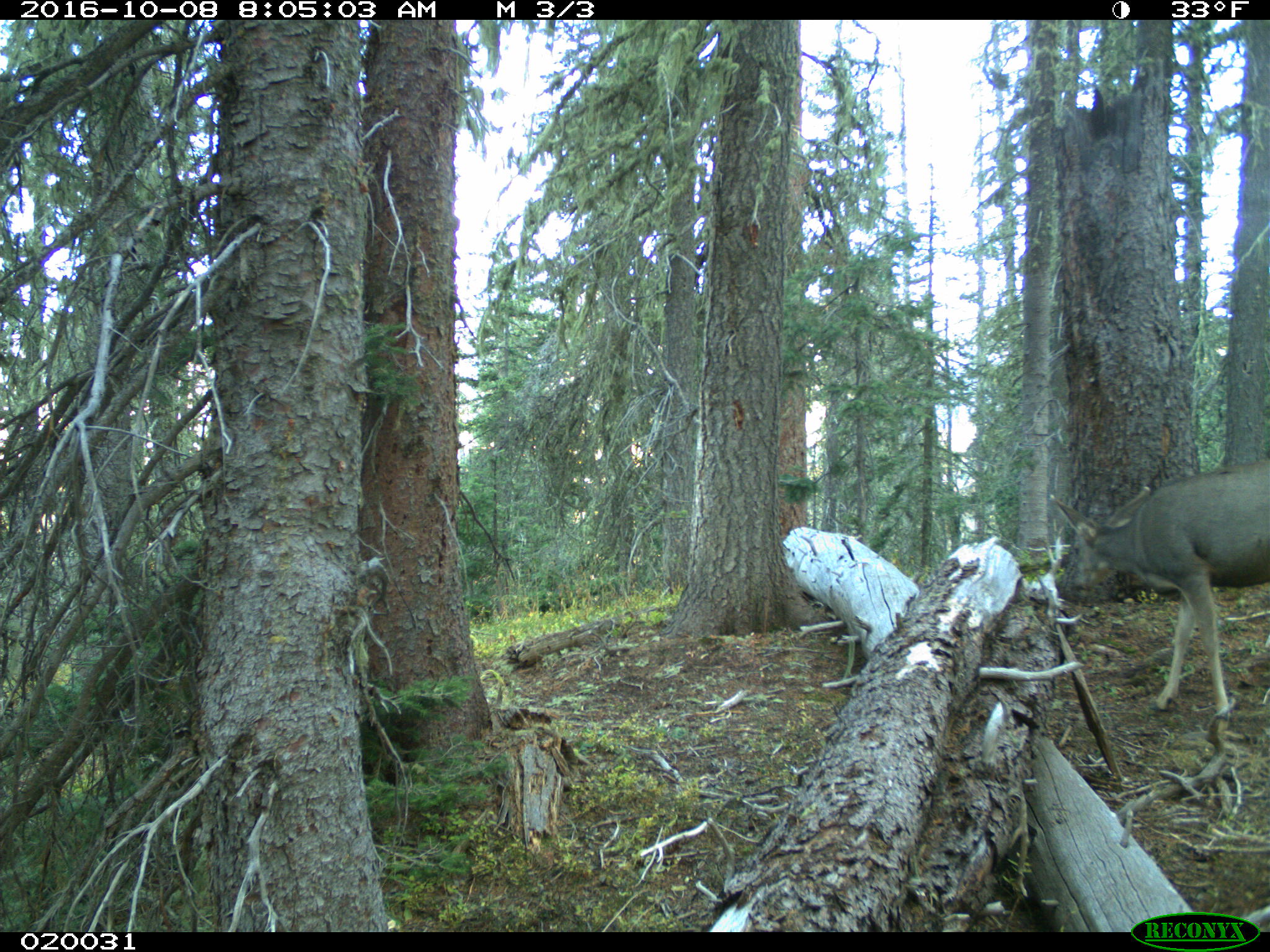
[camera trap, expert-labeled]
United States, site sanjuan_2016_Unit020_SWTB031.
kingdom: Animalia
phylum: Chordata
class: Mammalia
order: Artiodactyla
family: Cervidae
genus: Odocoileus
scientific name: Odocoileus hemionus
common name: mule deer